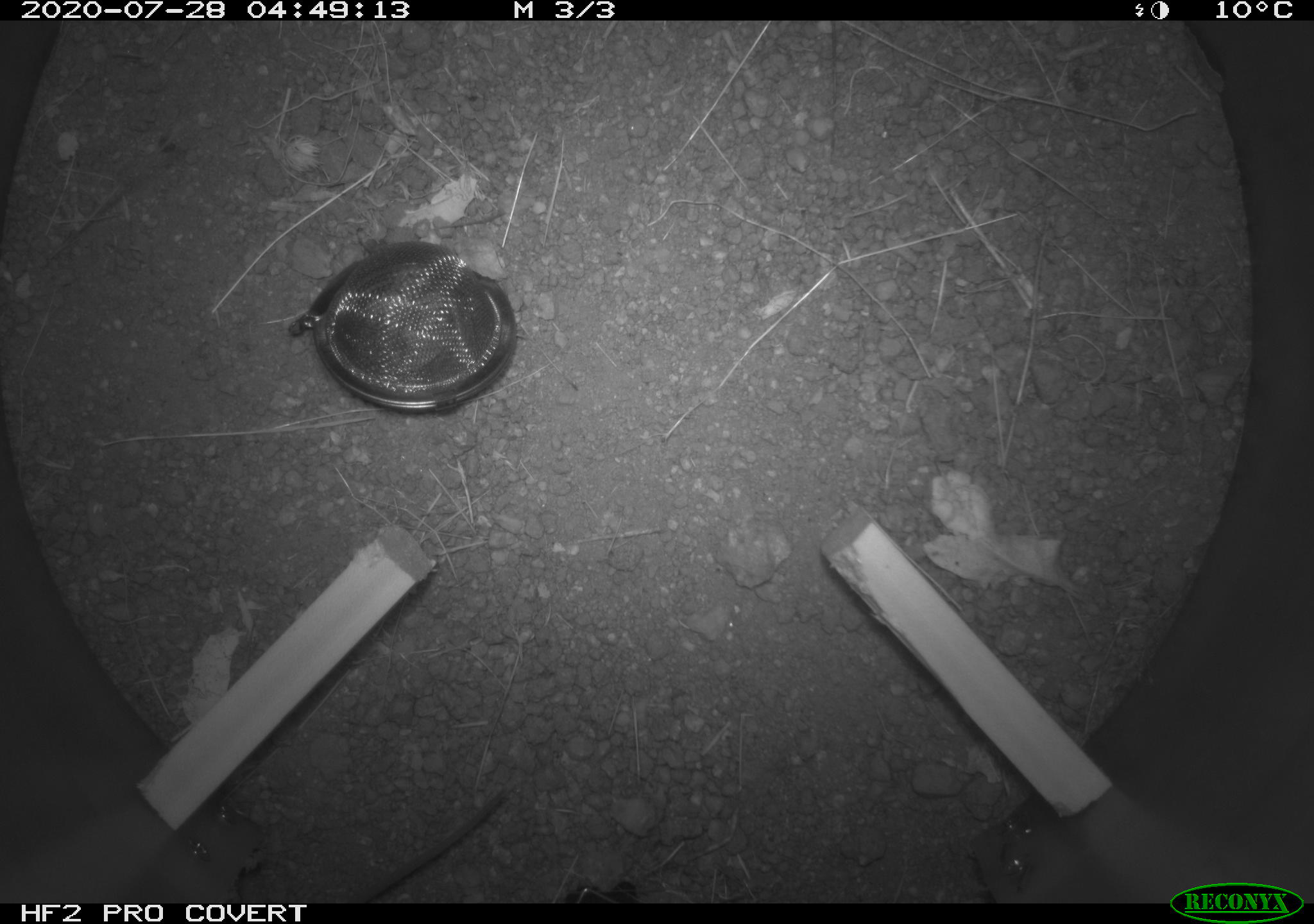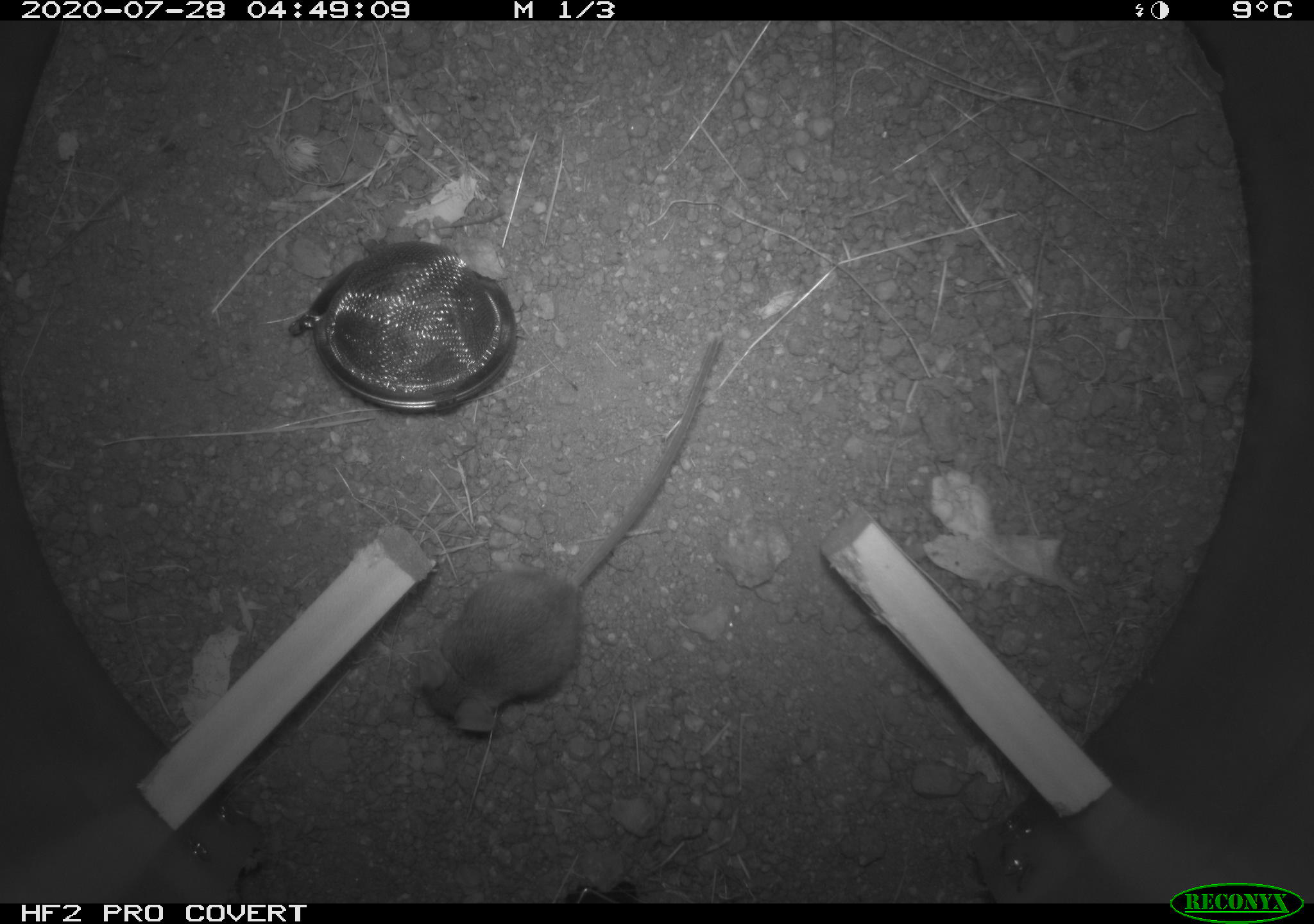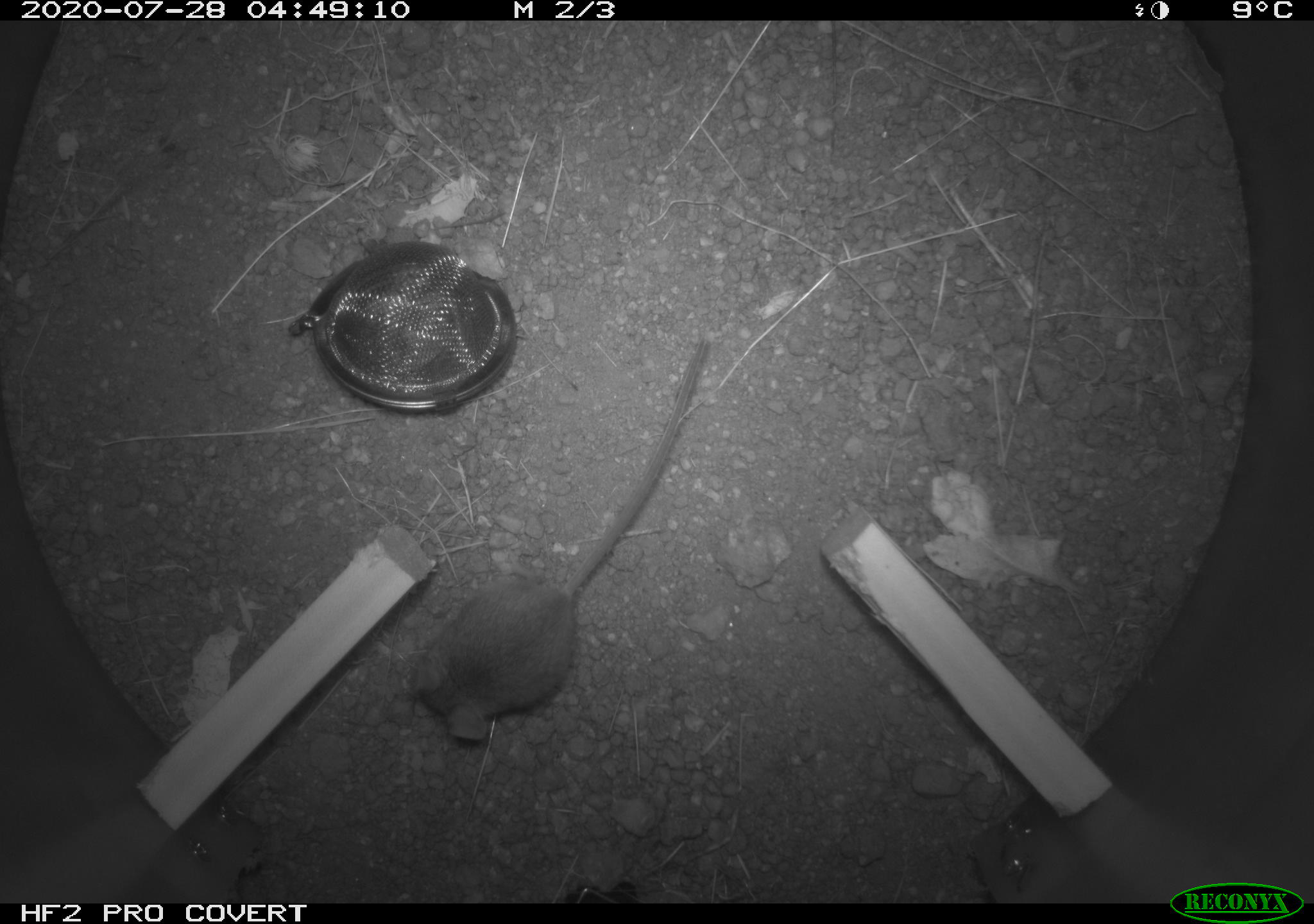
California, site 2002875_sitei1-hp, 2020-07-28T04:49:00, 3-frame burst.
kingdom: Animalia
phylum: Chordata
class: Mammalia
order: Rodentia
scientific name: Rodentia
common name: rodent